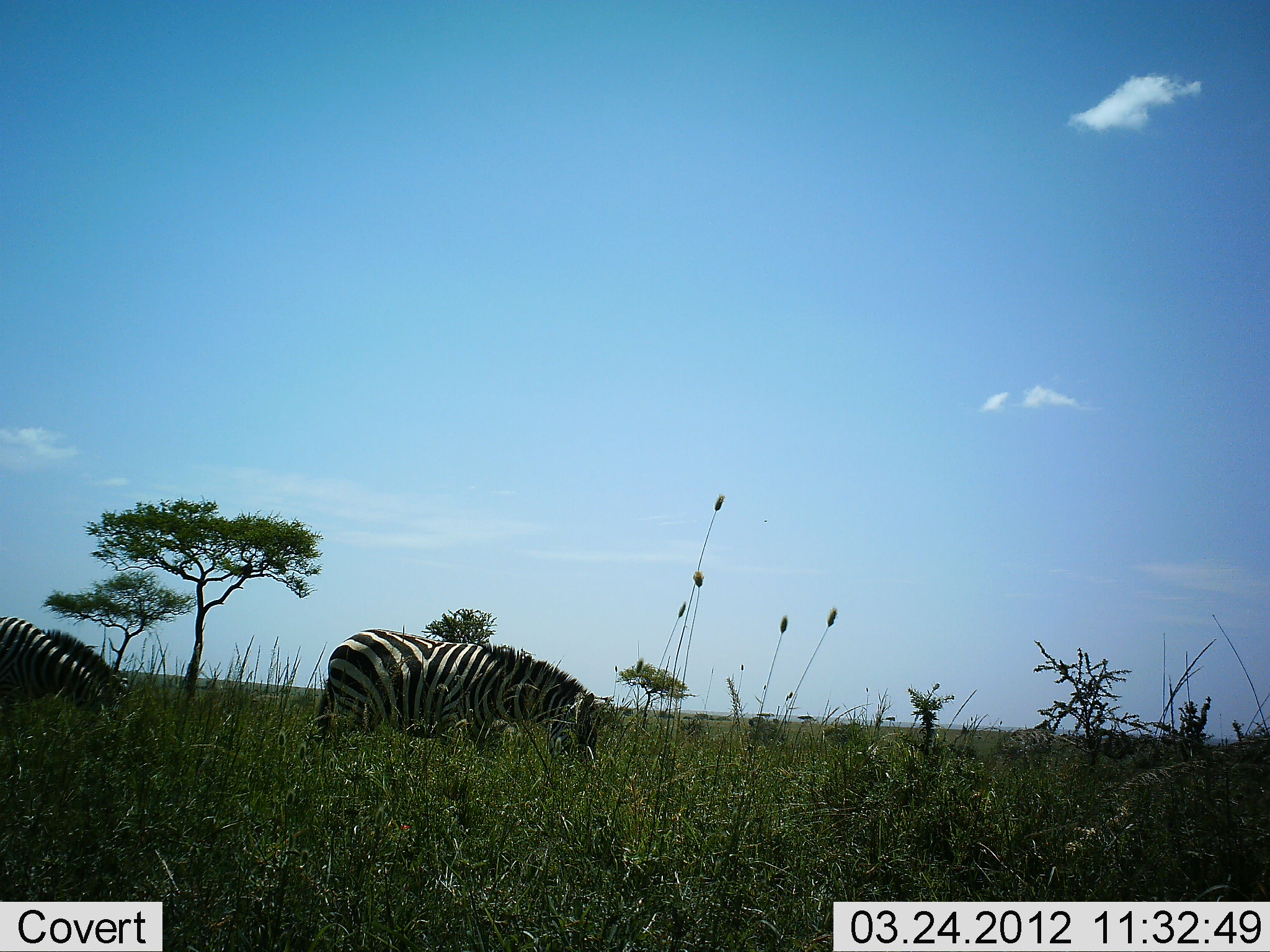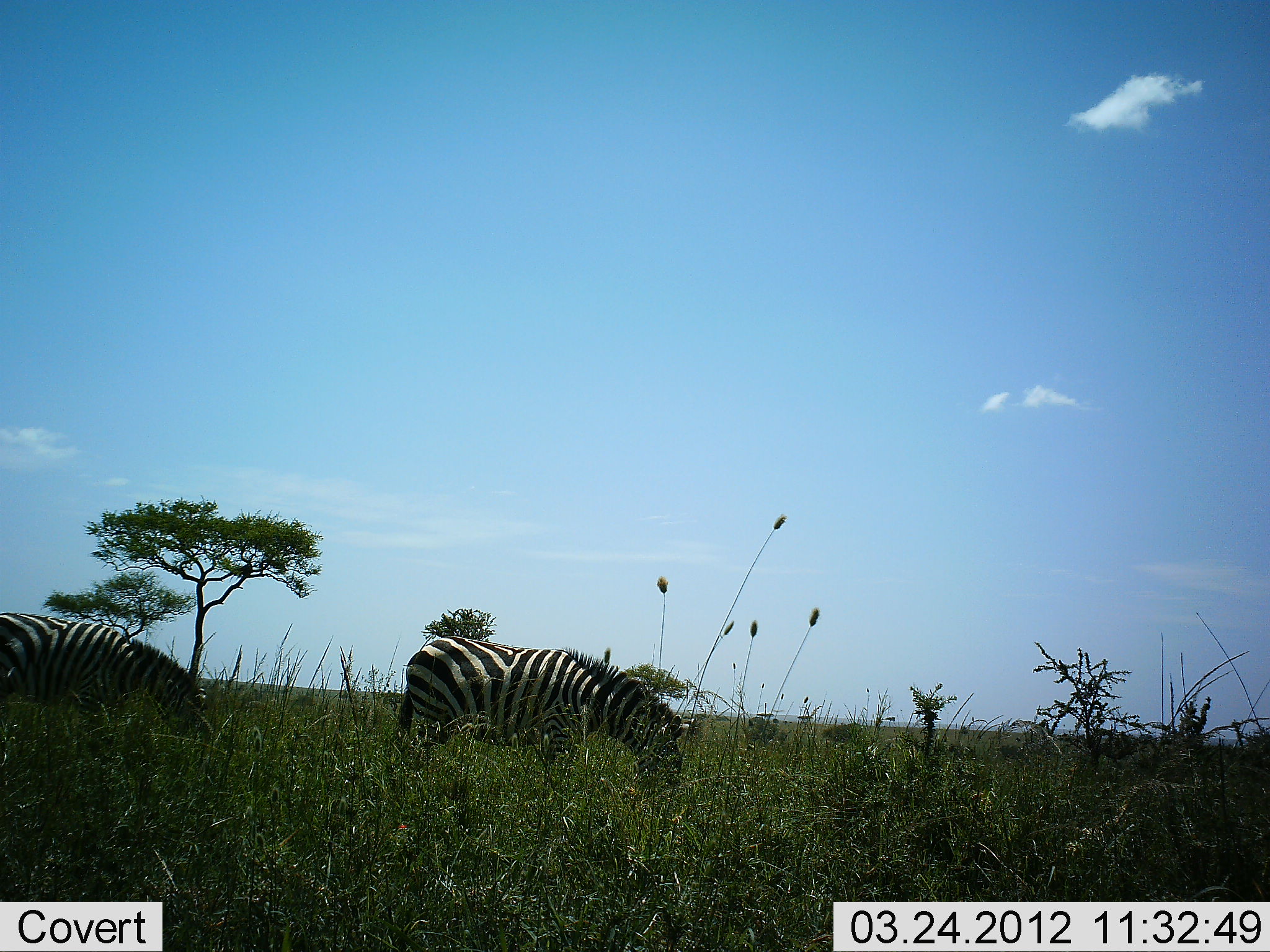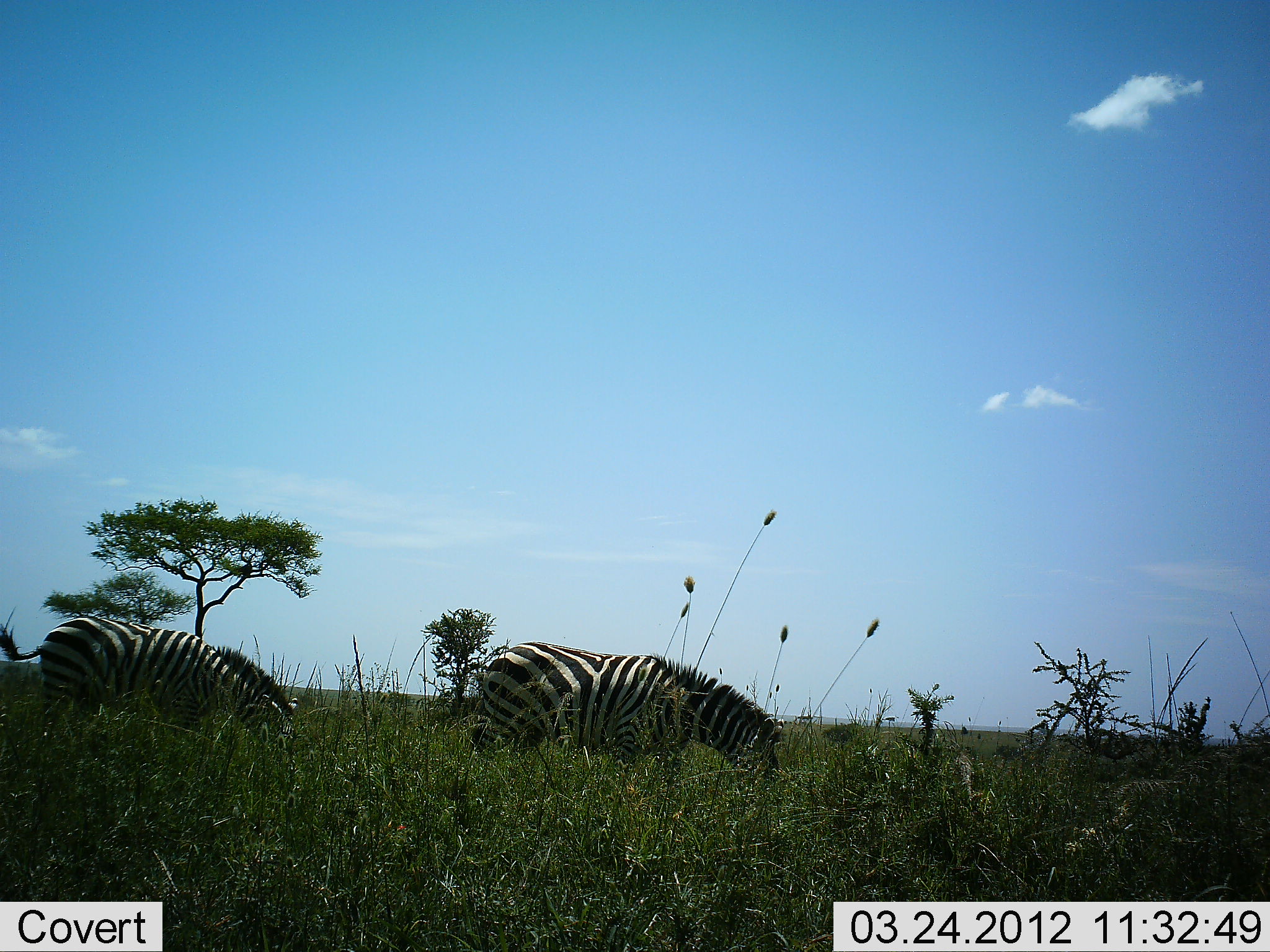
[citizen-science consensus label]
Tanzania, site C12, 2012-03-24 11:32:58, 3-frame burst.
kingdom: Animalia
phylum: Chordata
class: Mammalia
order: Perissodactyla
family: Equidae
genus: Equus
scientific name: Equus quagga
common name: plains zebra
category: zebra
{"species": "zebra (plains zebra) (Equus quagga)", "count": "2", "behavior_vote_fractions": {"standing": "7%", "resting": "0%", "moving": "77%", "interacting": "0%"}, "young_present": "0%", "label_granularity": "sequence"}